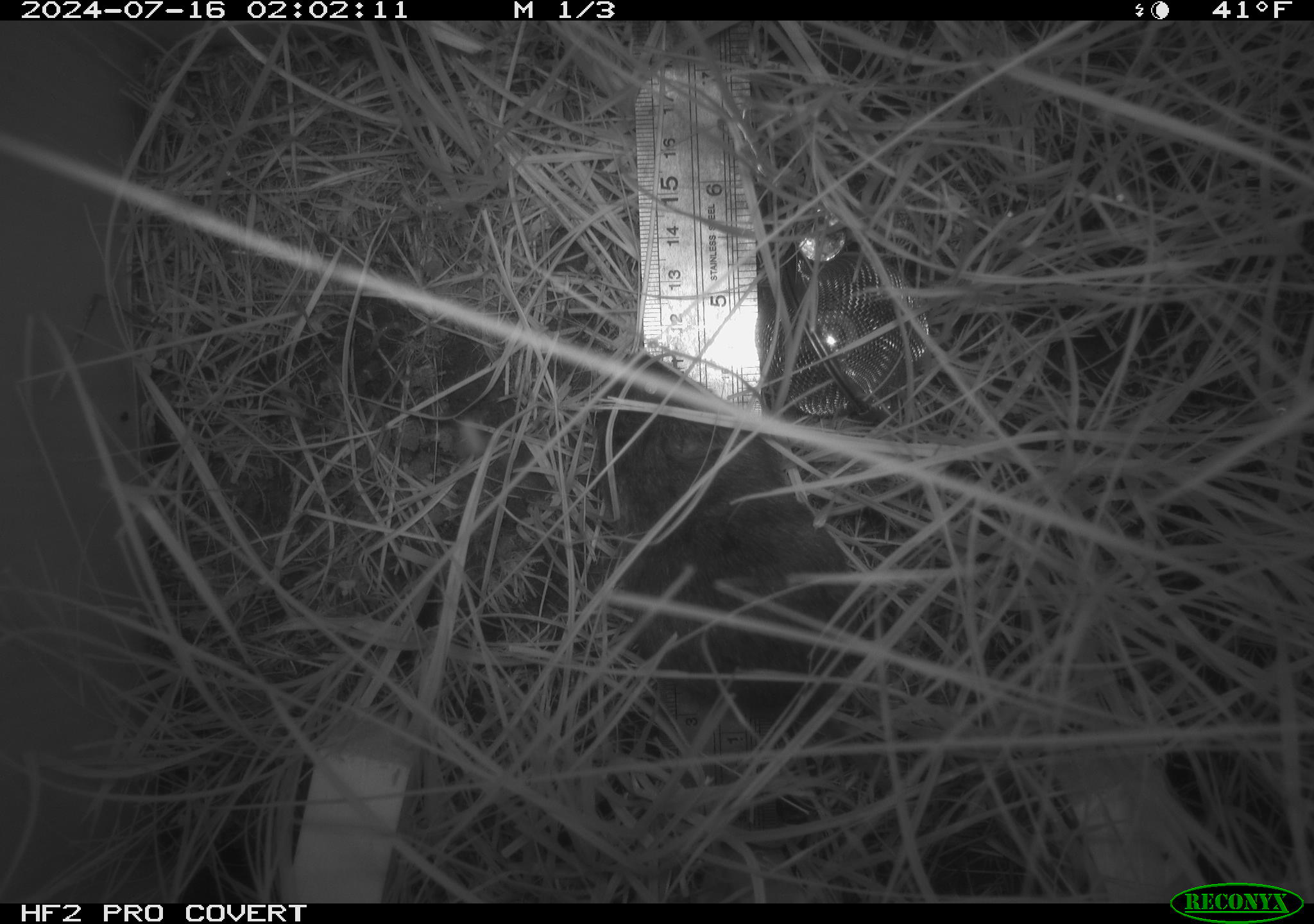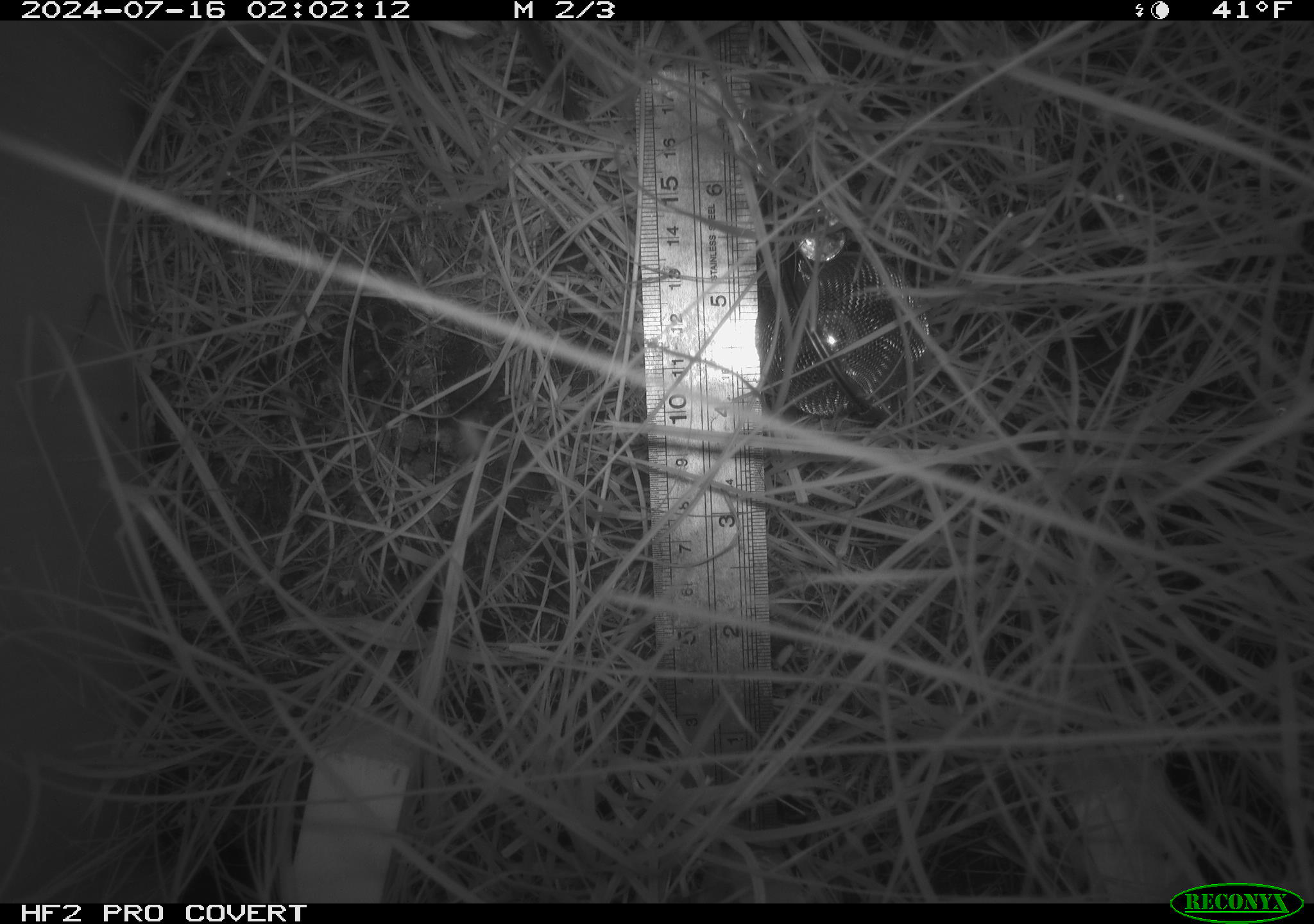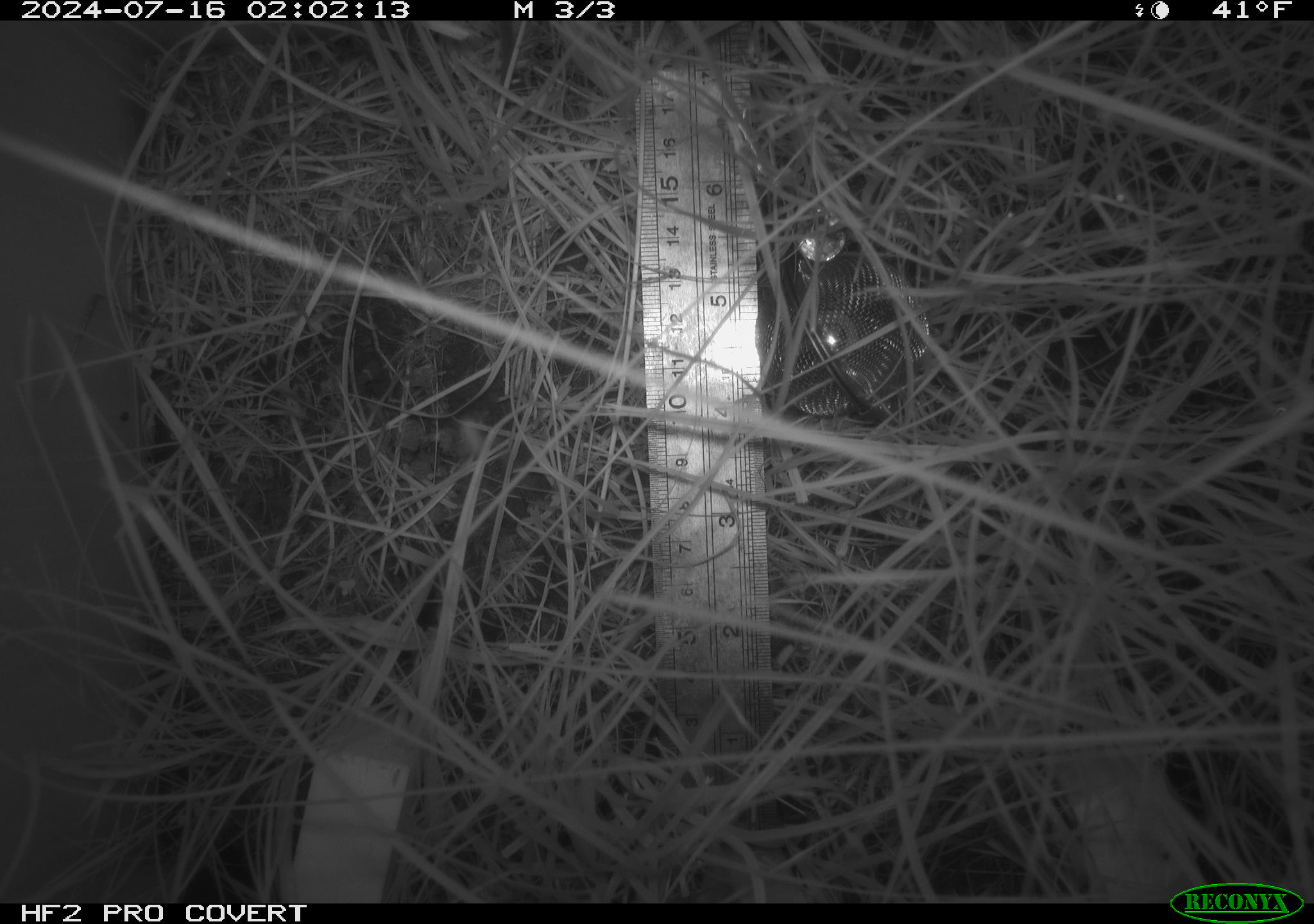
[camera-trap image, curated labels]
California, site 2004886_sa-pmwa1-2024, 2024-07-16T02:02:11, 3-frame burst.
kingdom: Animalia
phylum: Chordata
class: Mammalia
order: Rodentia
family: Cricetidae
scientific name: Arvicolinae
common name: voles, lemmings, and muskrats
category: arvicolinae subfamily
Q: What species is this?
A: Arvicolinae subfamily (voles, lemmings, and muskrats) (Arvicolinae).